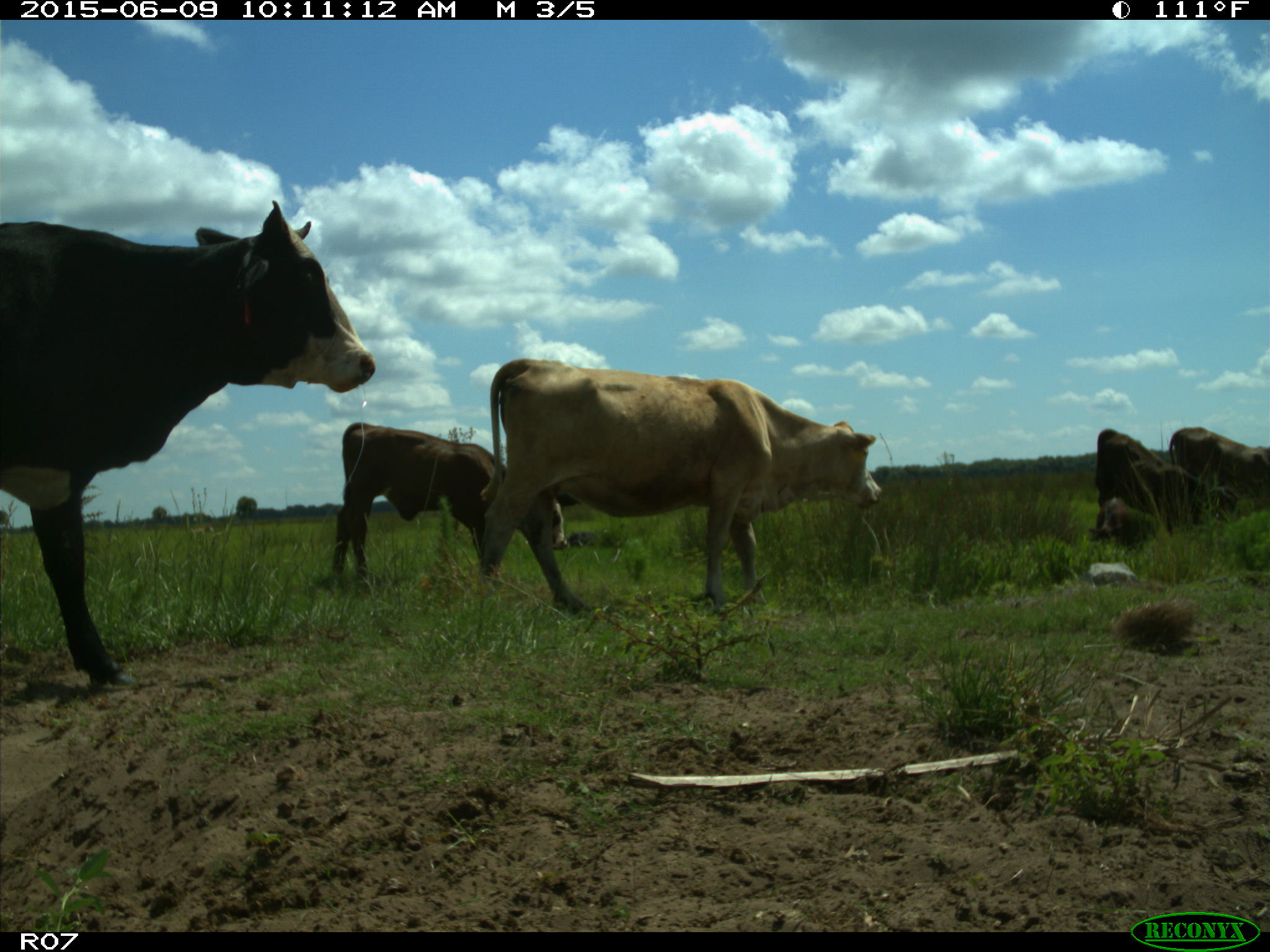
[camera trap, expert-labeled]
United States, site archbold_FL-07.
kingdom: Animalia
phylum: Chordata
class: Mammalia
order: Artiodactyla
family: Bovidae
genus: Bos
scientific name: Bos taurus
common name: domestic cow